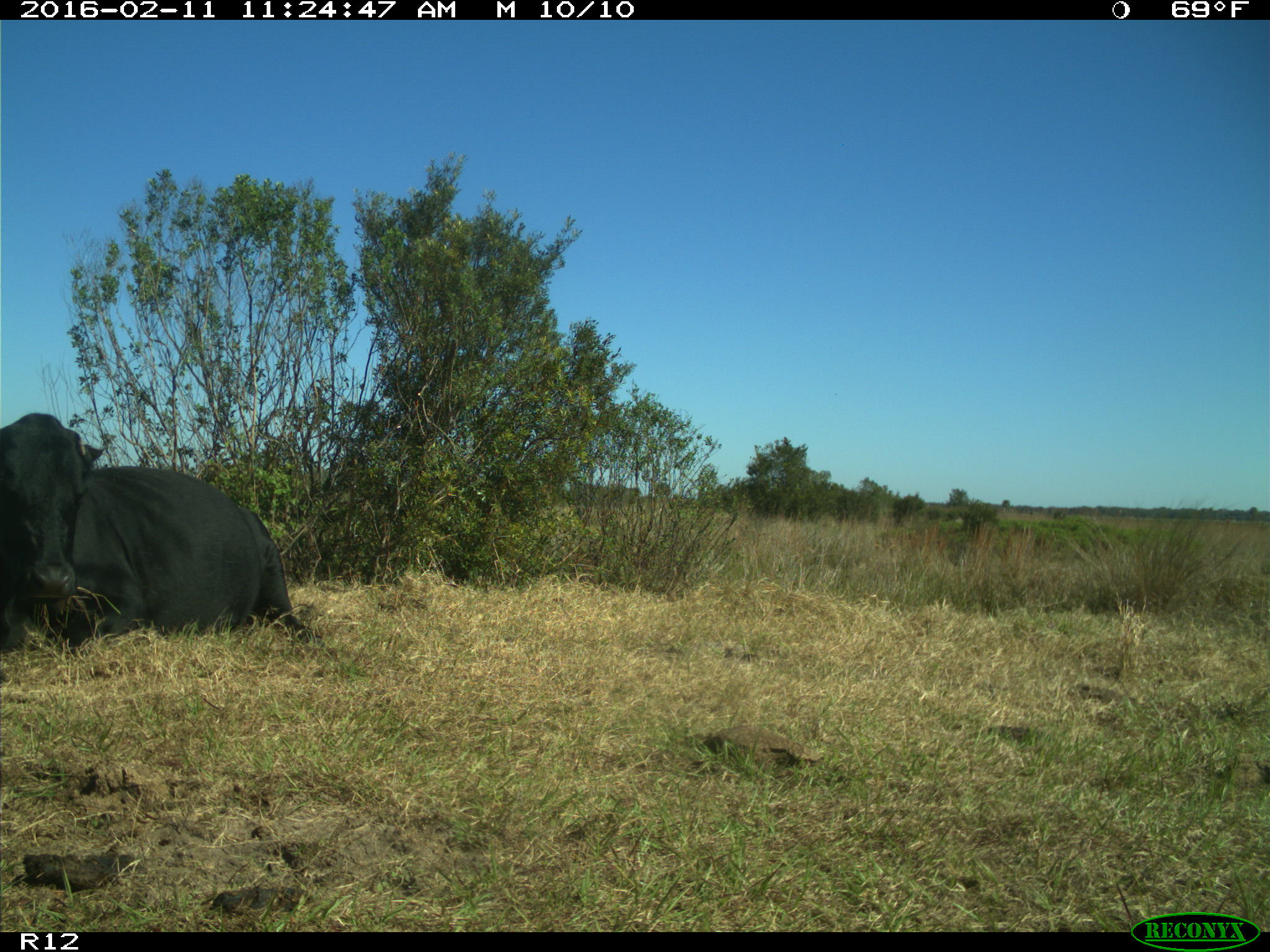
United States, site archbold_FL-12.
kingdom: Animalia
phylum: Chordata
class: Mammalia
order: Artiodactyla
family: Bovidae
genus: Bos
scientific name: Bos taurus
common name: domestic cow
Bos taurus (domestic cow).